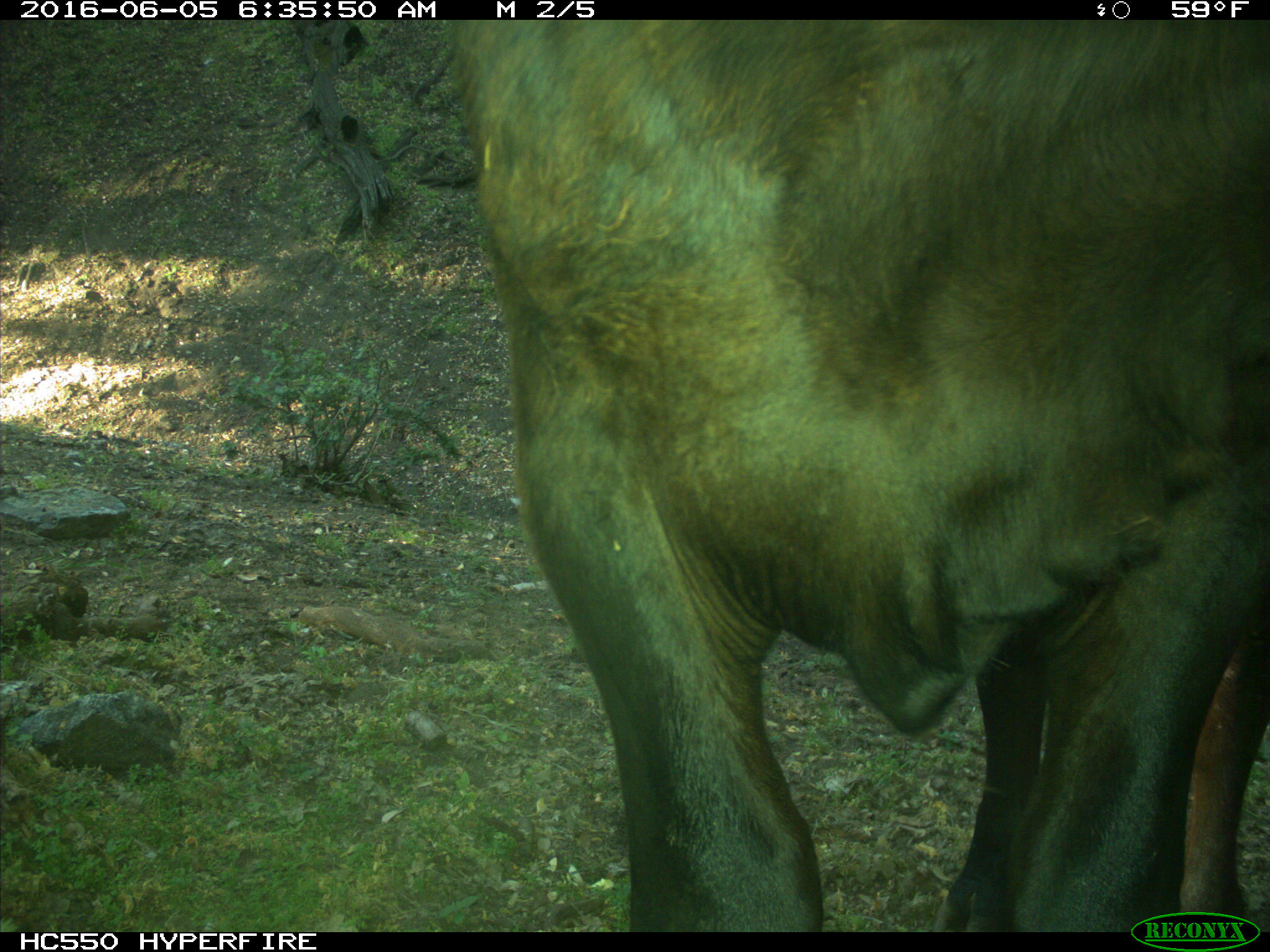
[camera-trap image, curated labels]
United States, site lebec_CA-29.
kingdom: Animalia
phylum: Chordata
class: Mammalia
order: Artiodactyla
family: Bovidae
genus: Bos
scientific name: Bos taurus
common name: domestic cow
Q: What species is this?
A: Bos taurus (domestic cow).